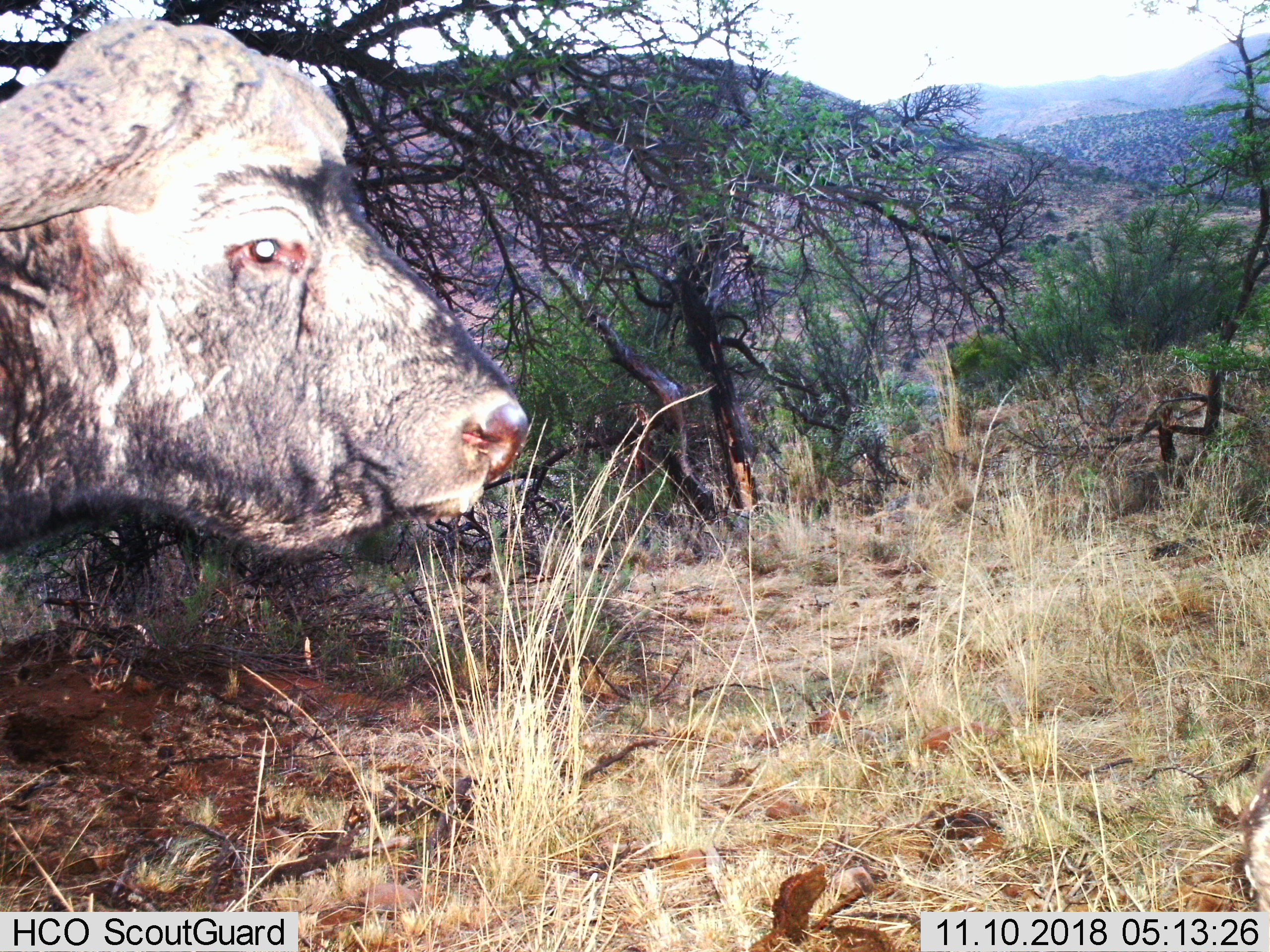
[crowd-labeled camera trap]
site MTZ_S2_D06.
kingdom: Animalia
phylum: Chordata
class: Mammalia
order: Artiodactyla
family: Bovidae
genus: Syncerus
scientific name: Syncerus caffer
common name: african buffalo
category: buffalo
Buffalo (african buffalo) (Syncerus caffer), count 1. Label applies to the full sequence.